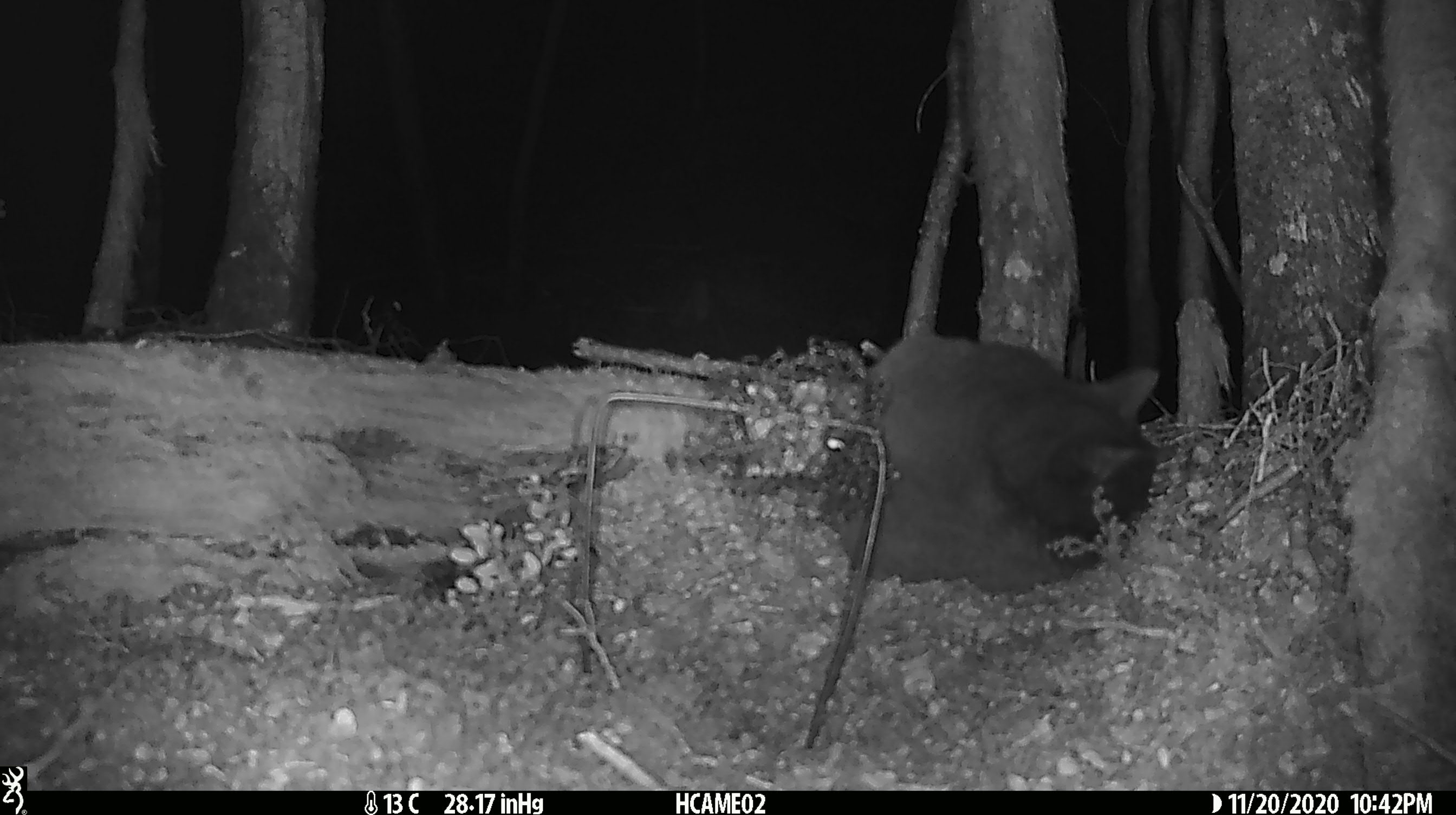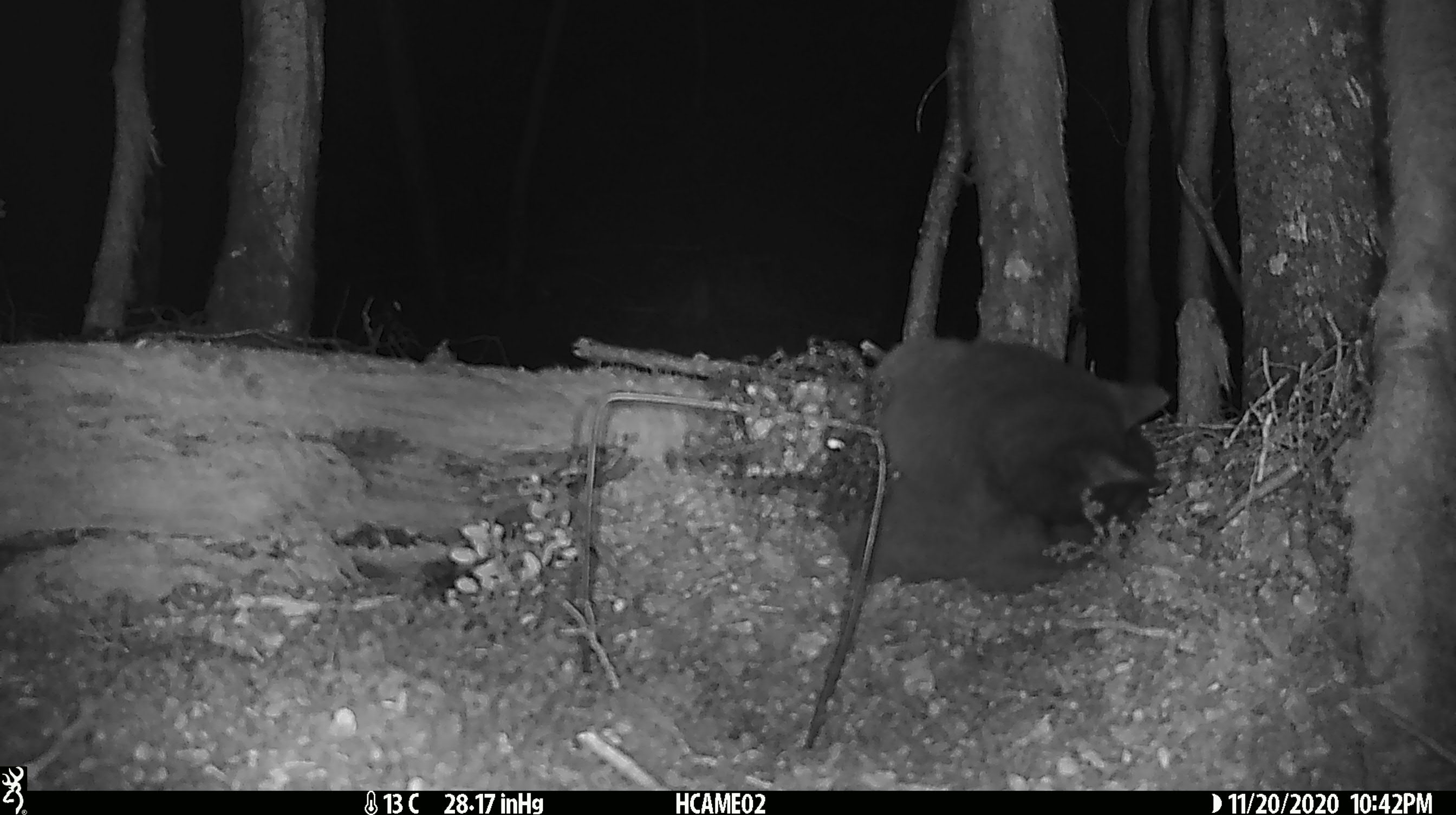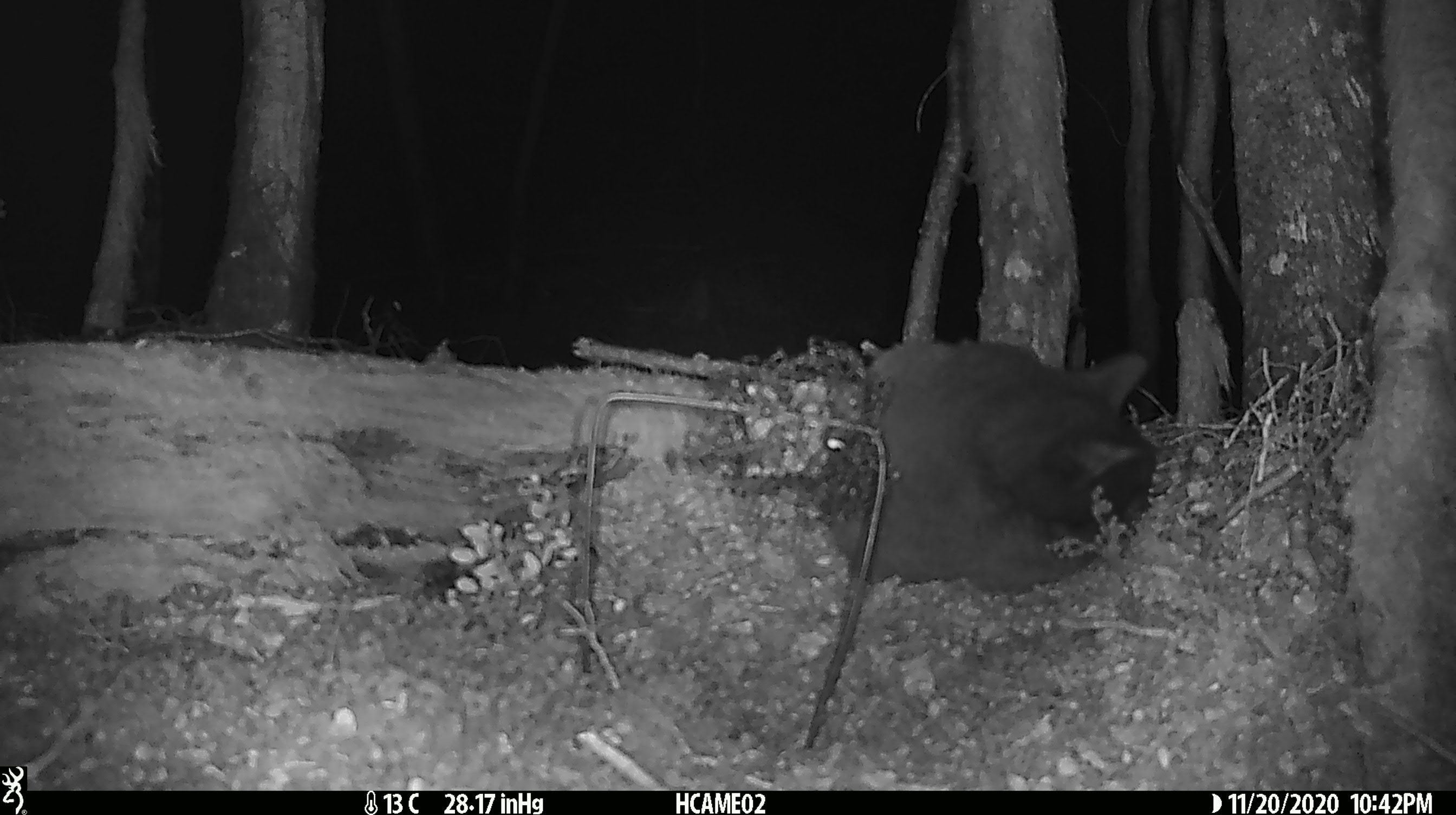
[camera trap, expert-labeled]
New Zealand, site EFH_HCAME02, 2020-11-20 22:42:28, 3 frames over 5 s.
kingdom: Animalia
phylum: Chordata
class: Mammalia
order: Carnivora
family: Felidae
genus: Felis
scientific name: Felis catus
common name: domestic cat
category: cat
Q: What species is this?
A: Cat (domestic cat) (Felis catus).